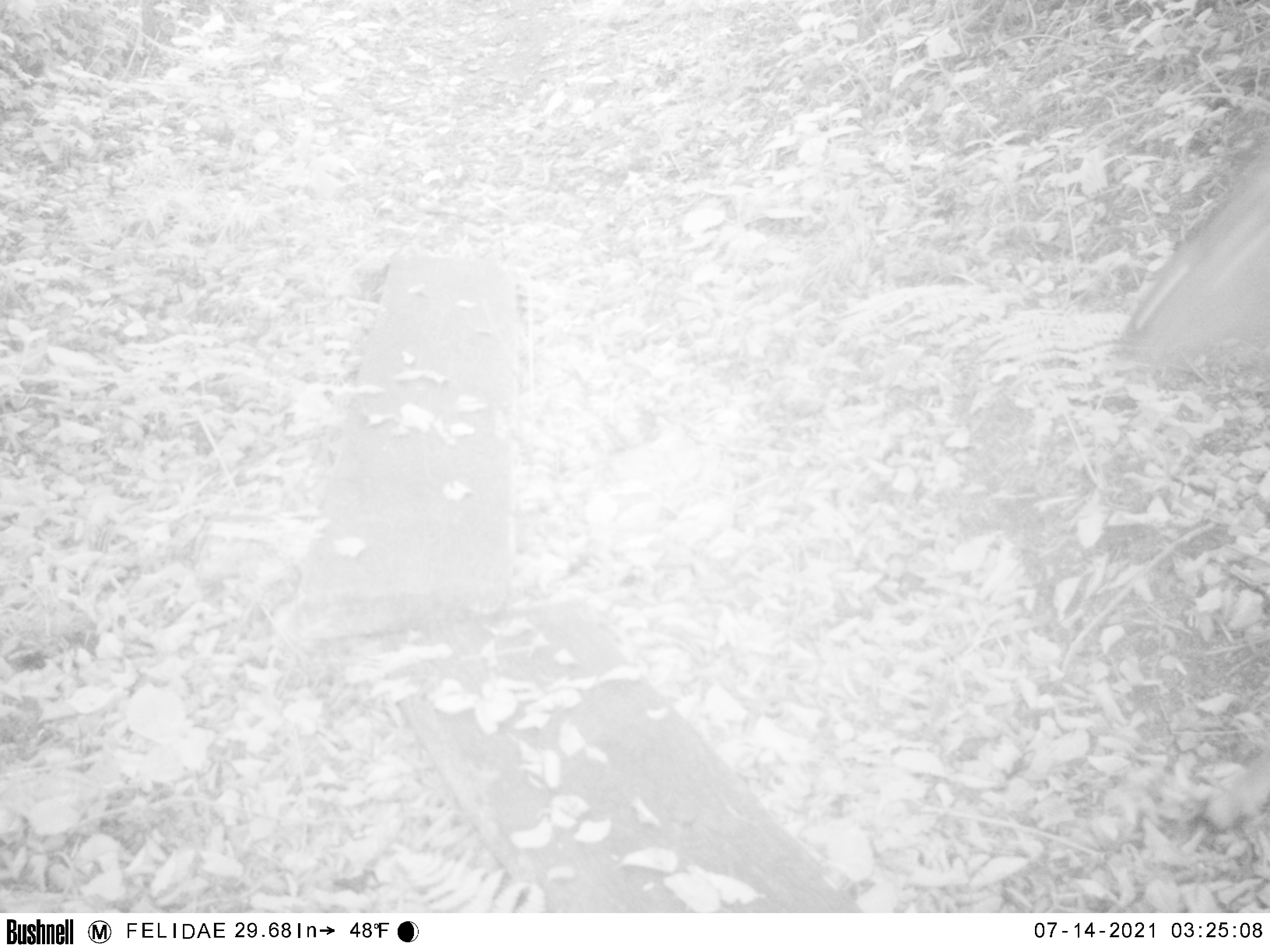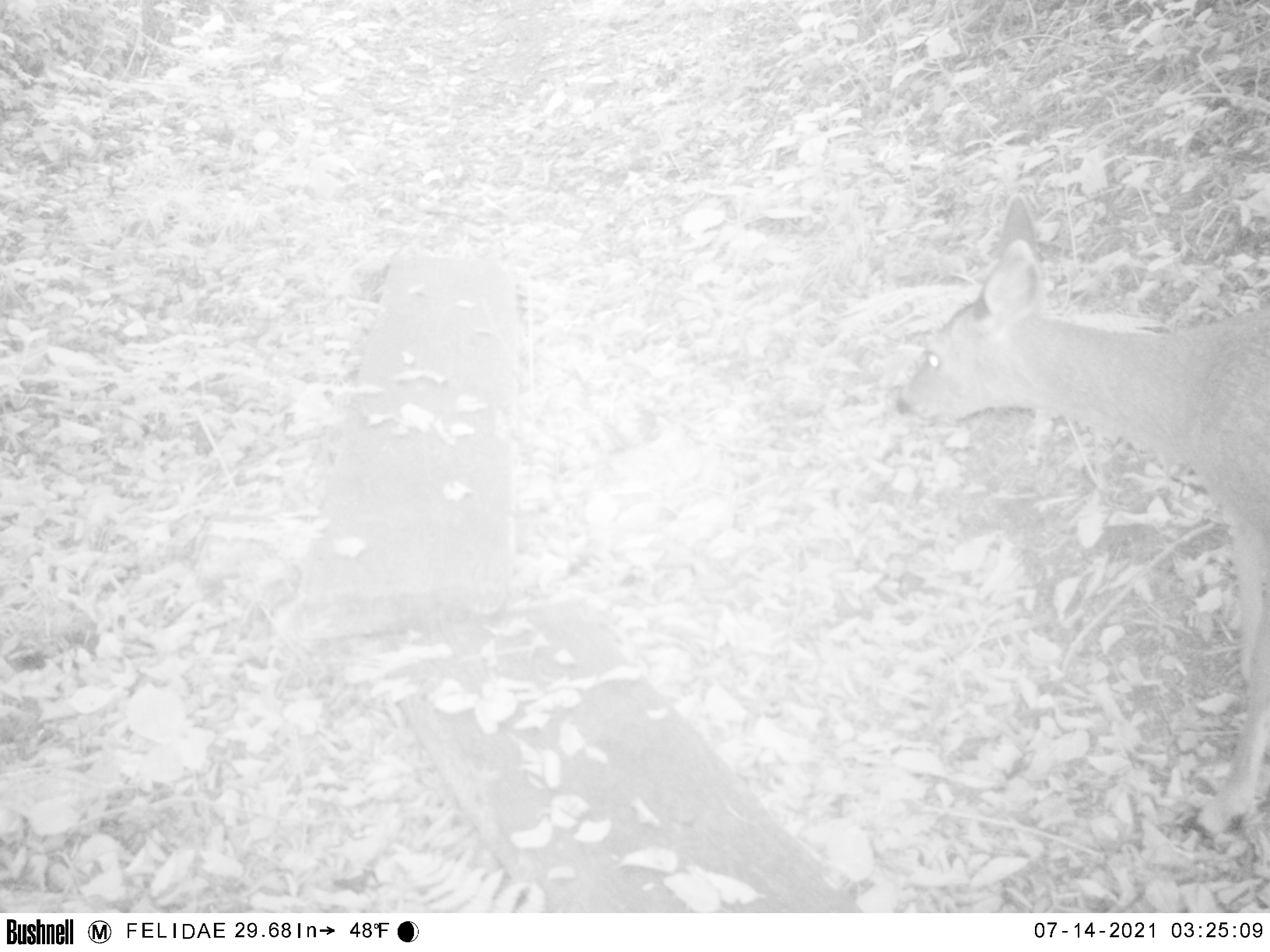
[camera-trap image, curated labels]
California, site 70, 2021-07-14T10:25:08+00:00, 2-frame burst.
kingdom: Animalia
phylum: Chordata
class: Mammalia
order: Artiodactyla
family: Cervidae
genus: Odocoileus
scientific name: Odocoileus hemionus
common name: mule deer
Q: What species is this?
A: Mule deer (Odocoileus hemionus).